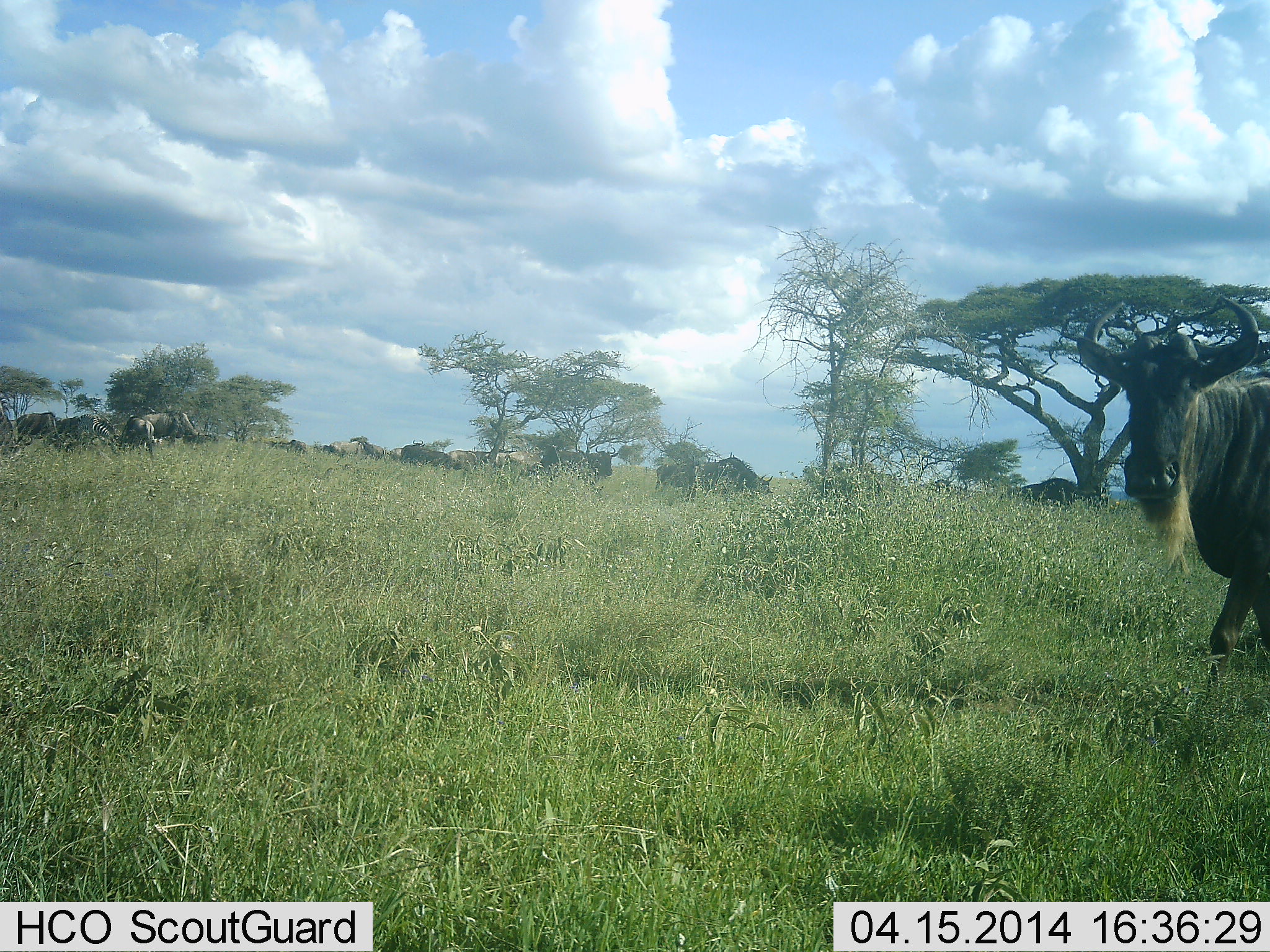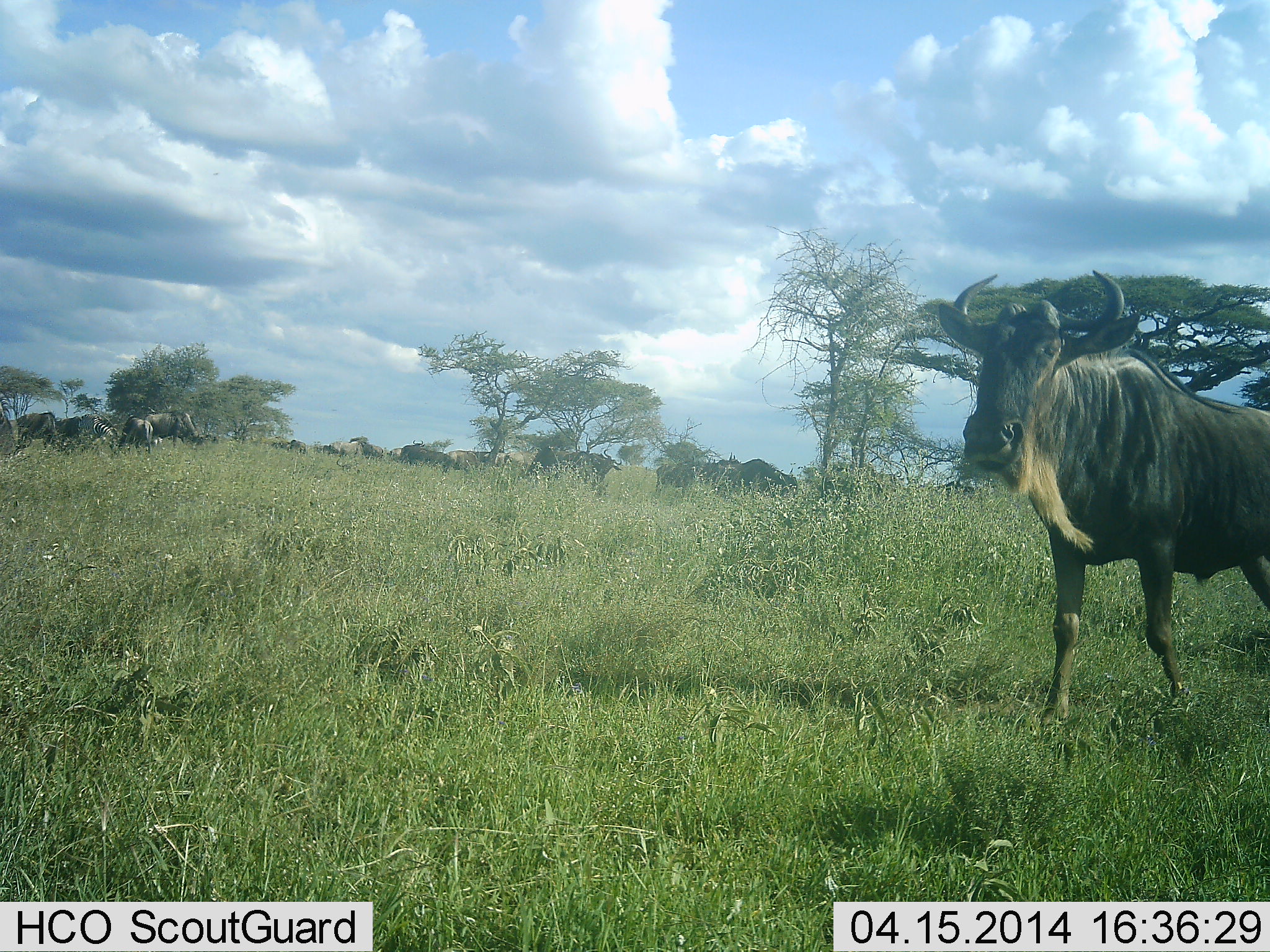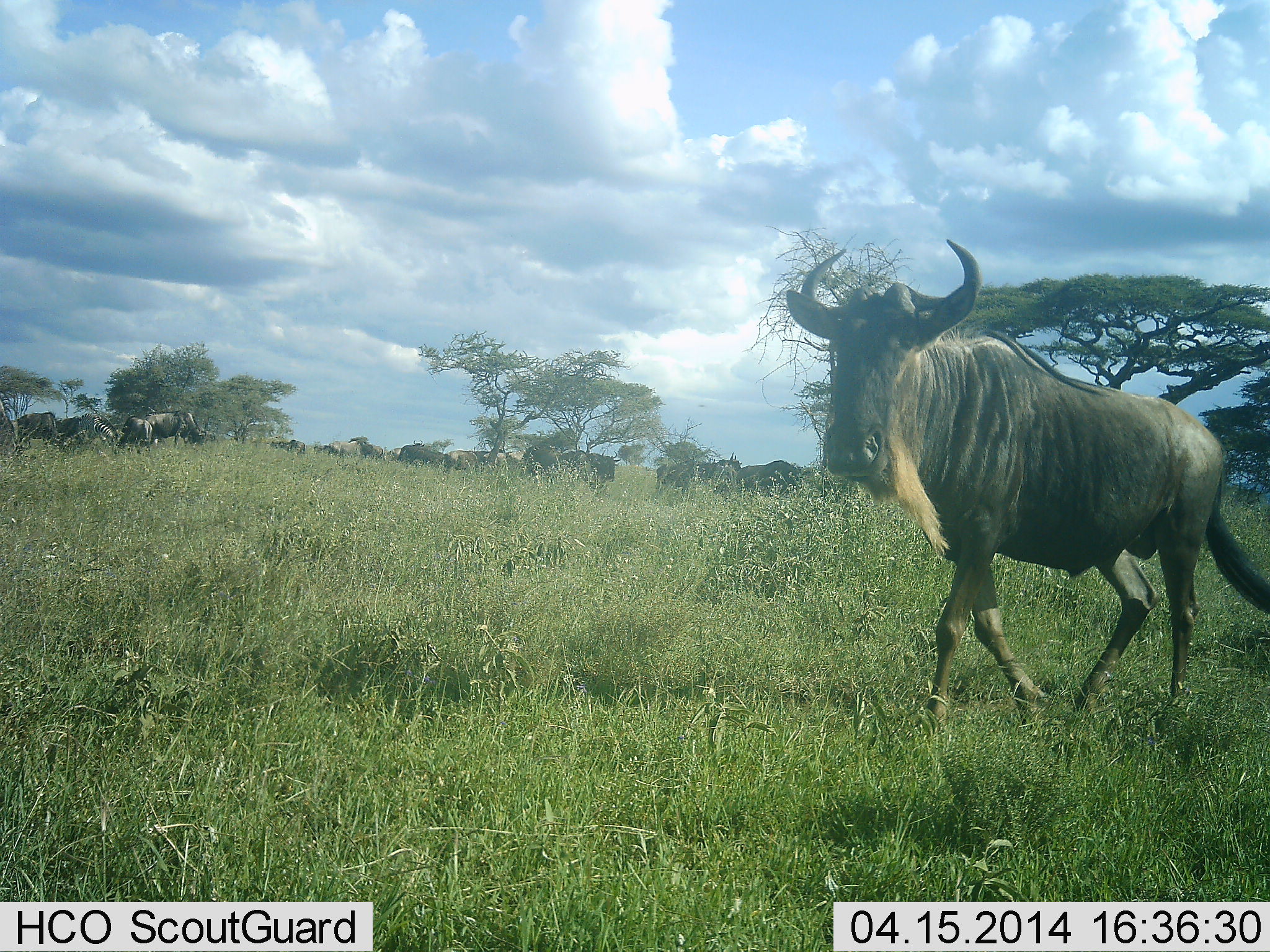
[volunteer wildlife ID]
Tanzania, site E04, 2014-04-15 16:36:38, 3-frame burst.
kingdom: Animalia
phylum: Chordata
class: Mammalia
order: Artiodactyla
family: Bovidae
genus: Connochaetes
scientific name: Connochaetes taurinus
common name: blue wildebeest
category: wildebeest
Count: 11-50.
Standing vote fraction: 50%.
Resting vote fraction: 0%.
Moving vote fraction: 80%.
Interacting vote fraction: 10%.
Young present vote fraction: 0%.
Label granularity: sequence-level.